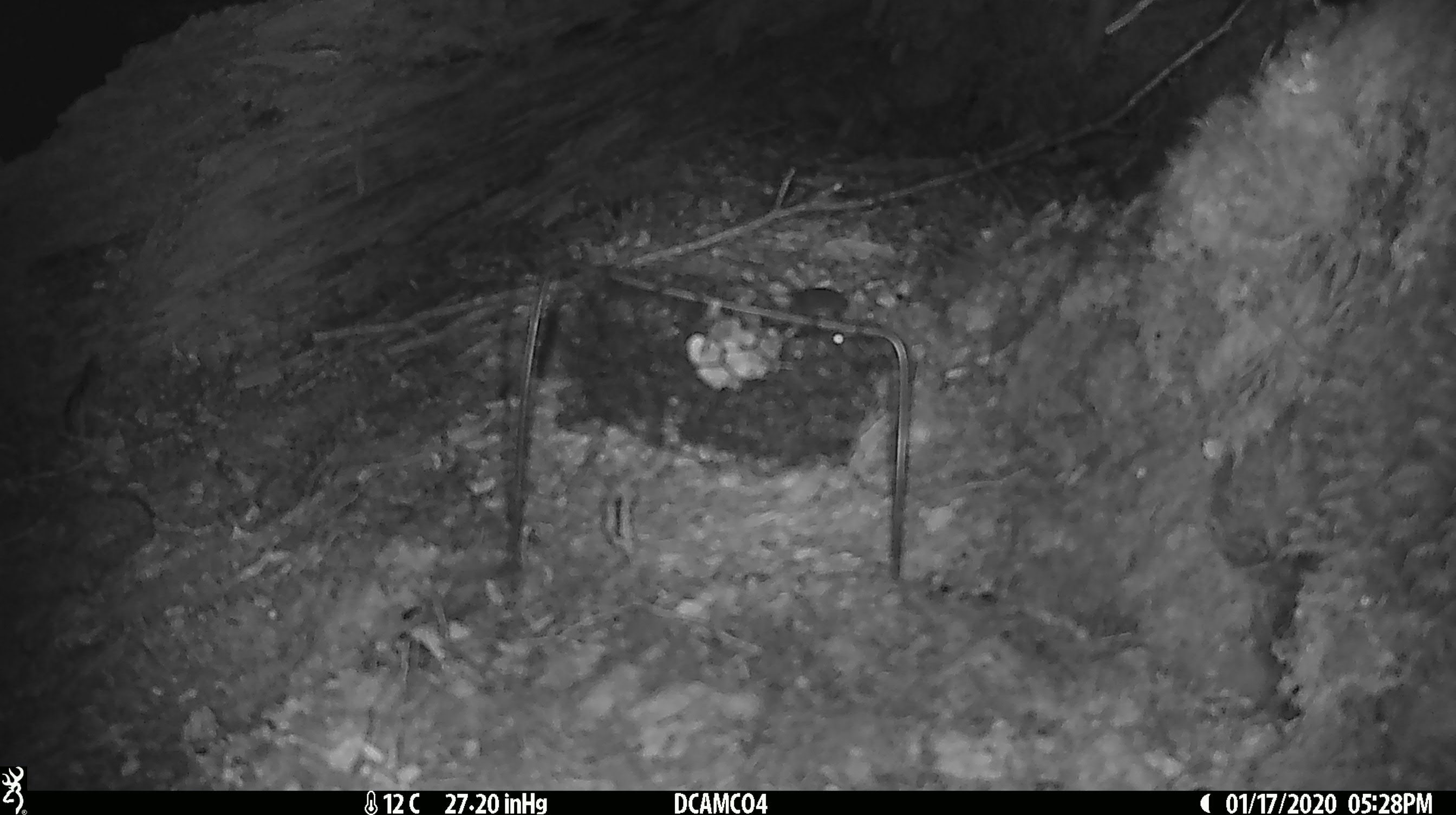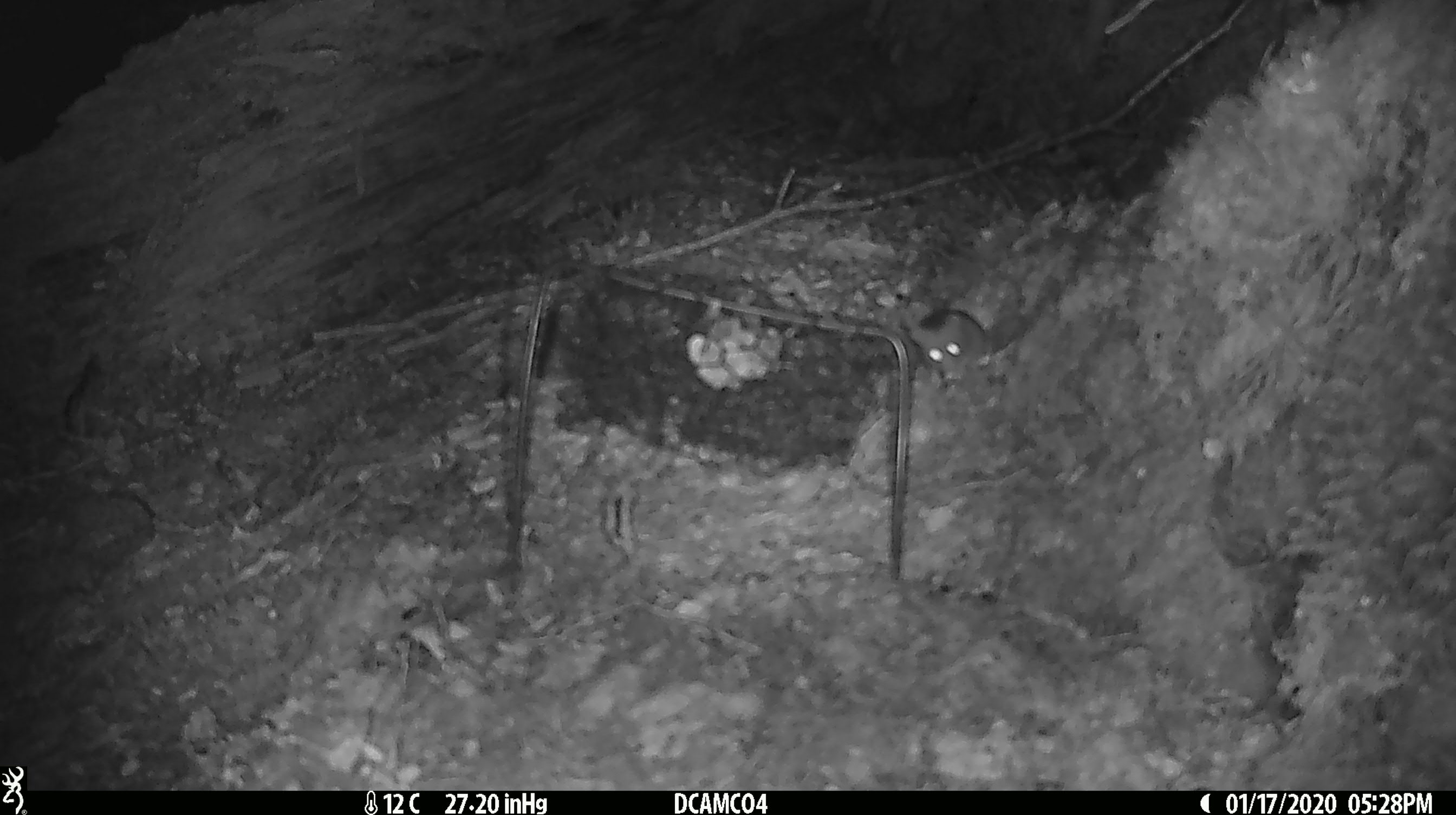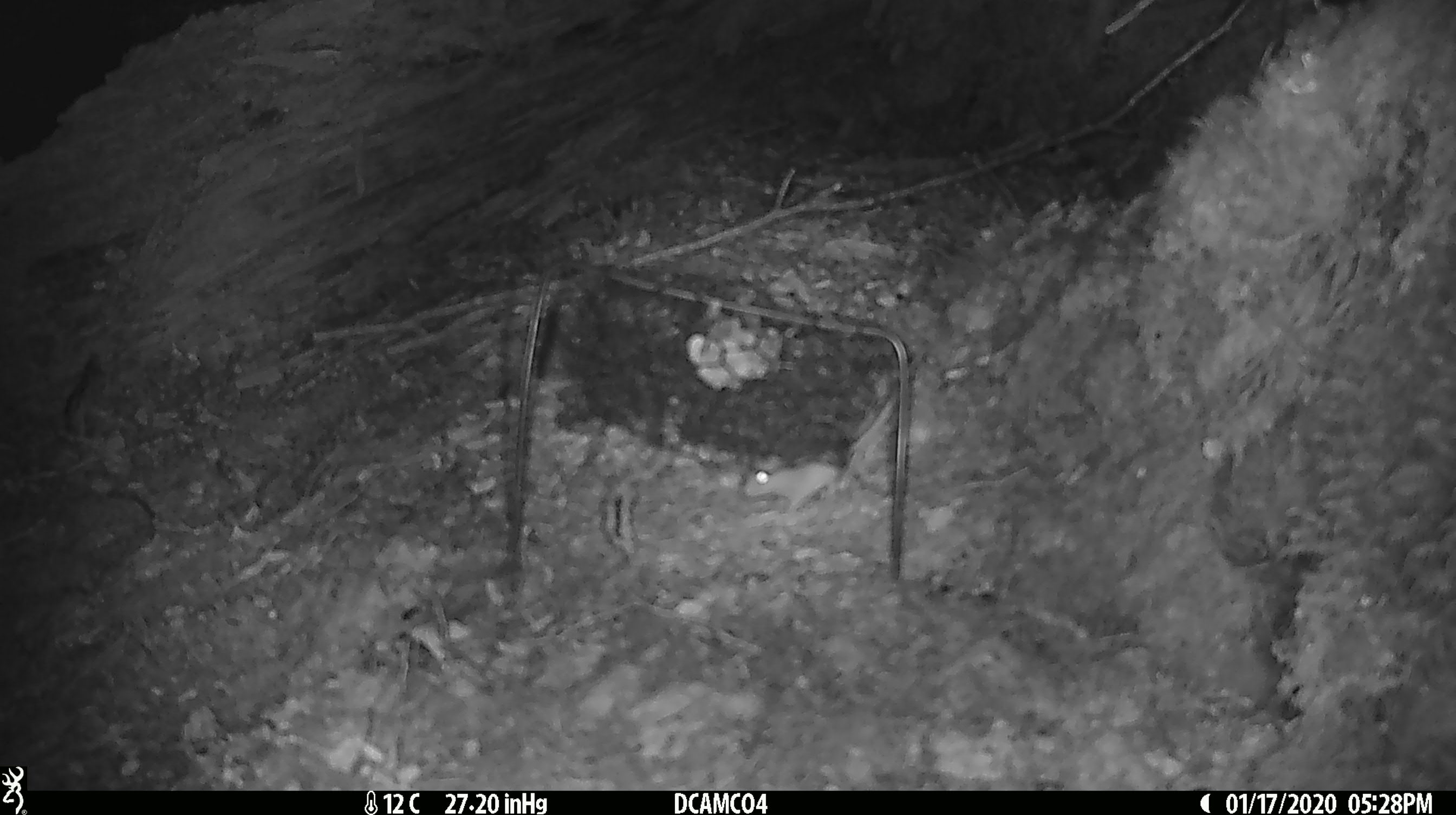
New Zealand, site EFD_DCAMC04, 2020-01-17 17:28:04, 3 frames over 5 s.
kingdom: Animalia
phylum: Chordata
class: Mammalia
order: Rodentia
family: Muridae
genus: Mus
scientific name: Mus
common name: mouse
Mouse (Mus).